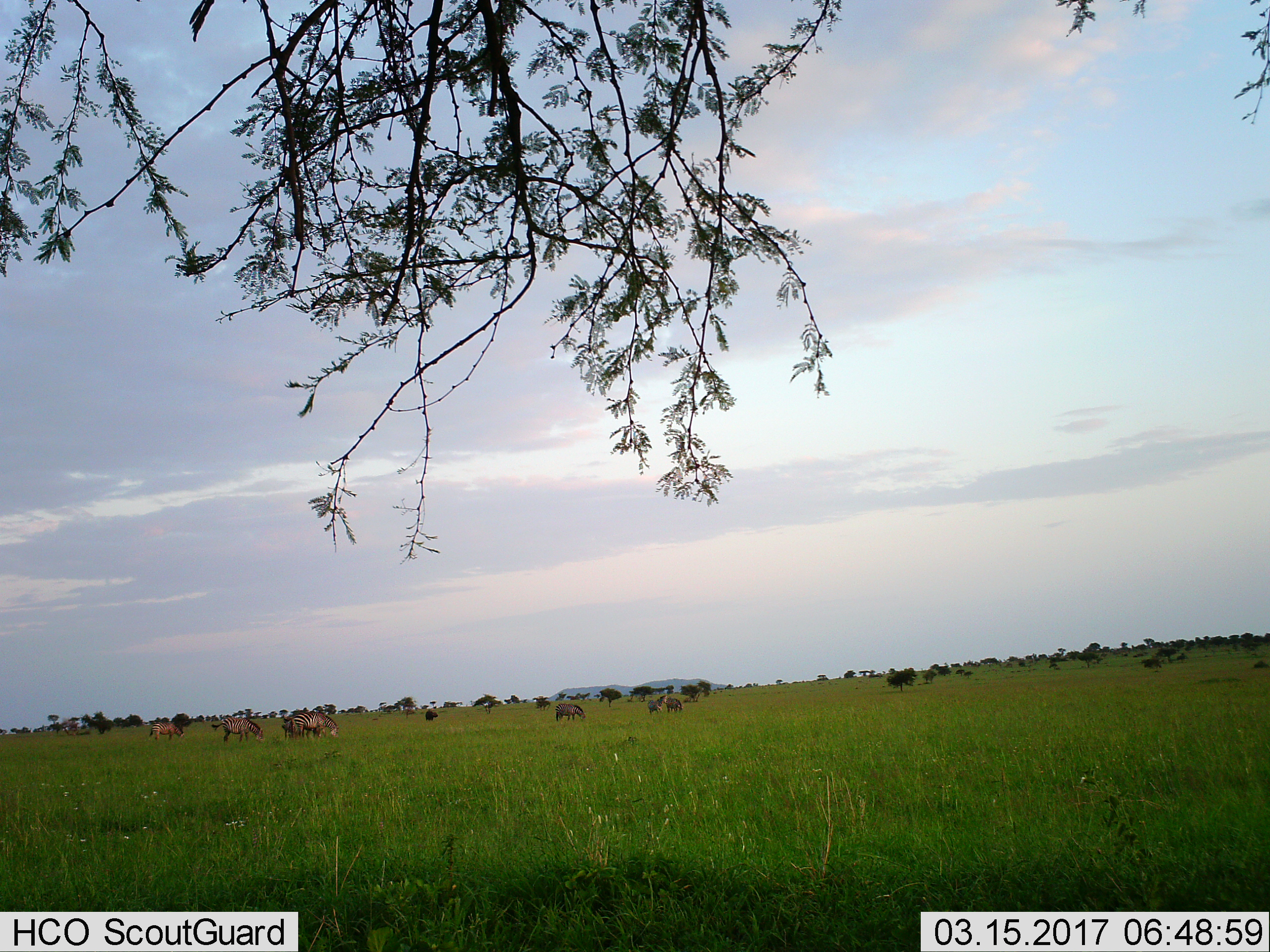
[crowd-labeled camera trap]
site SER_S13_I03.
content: unidentified animal